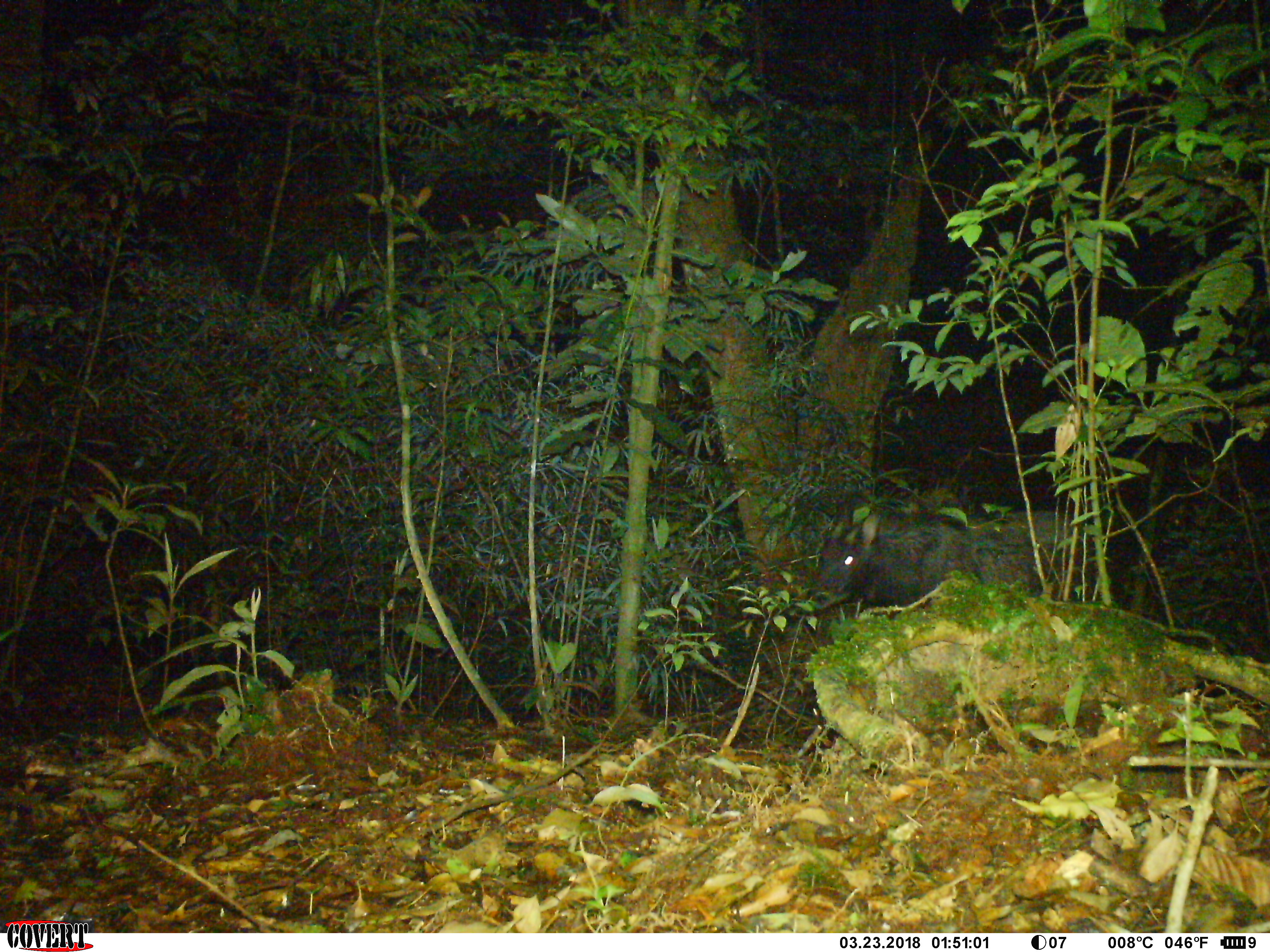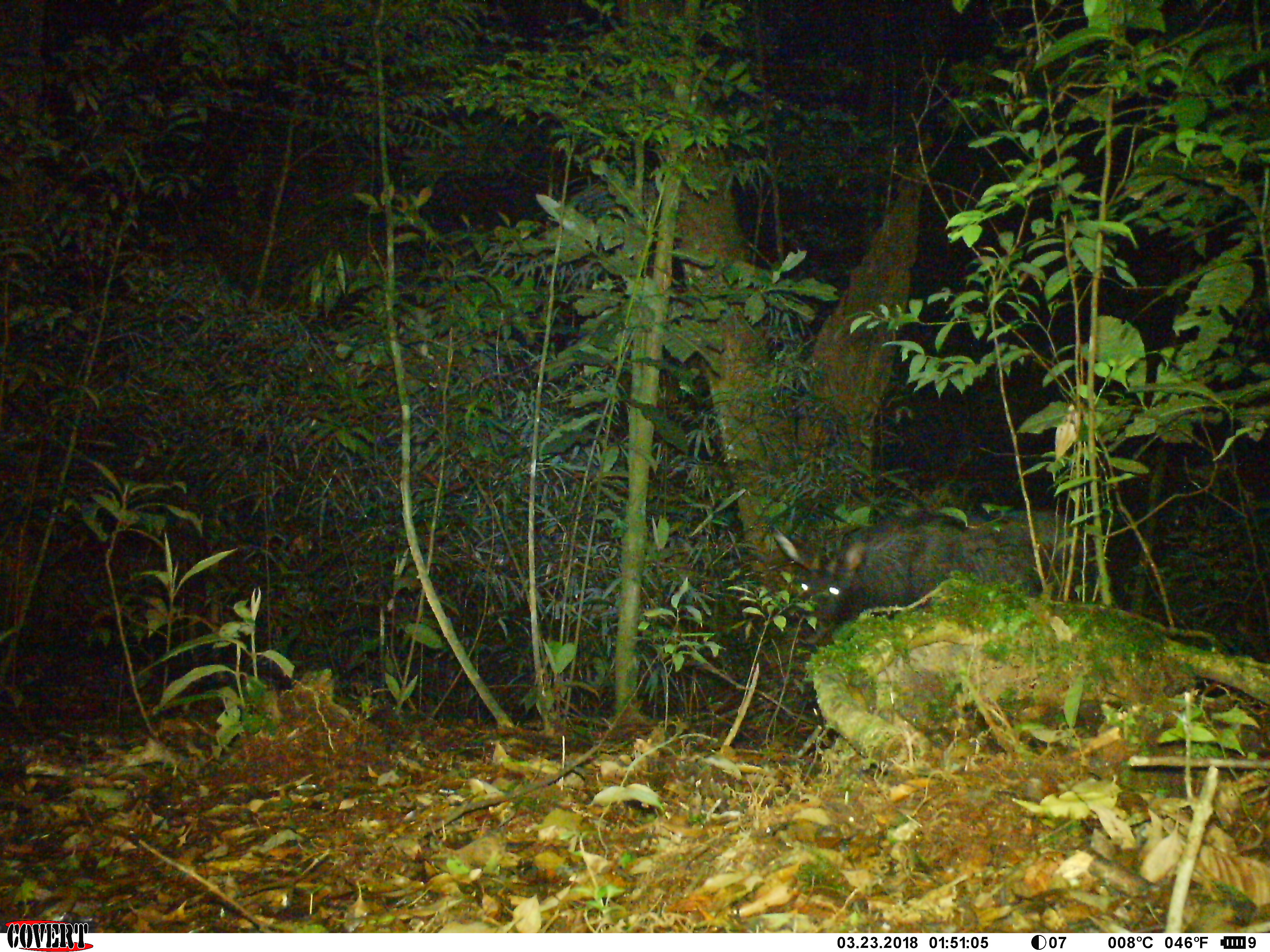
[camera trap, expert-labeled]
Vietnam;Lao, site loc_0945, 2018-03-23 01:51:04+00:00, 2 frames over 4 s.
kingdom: Animalia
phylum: Chordata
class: Mammalia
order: Artiodactyla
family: Bovidae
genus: Capricornis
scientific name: Capricornis sumatraensis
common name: chinese serow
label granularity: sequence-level